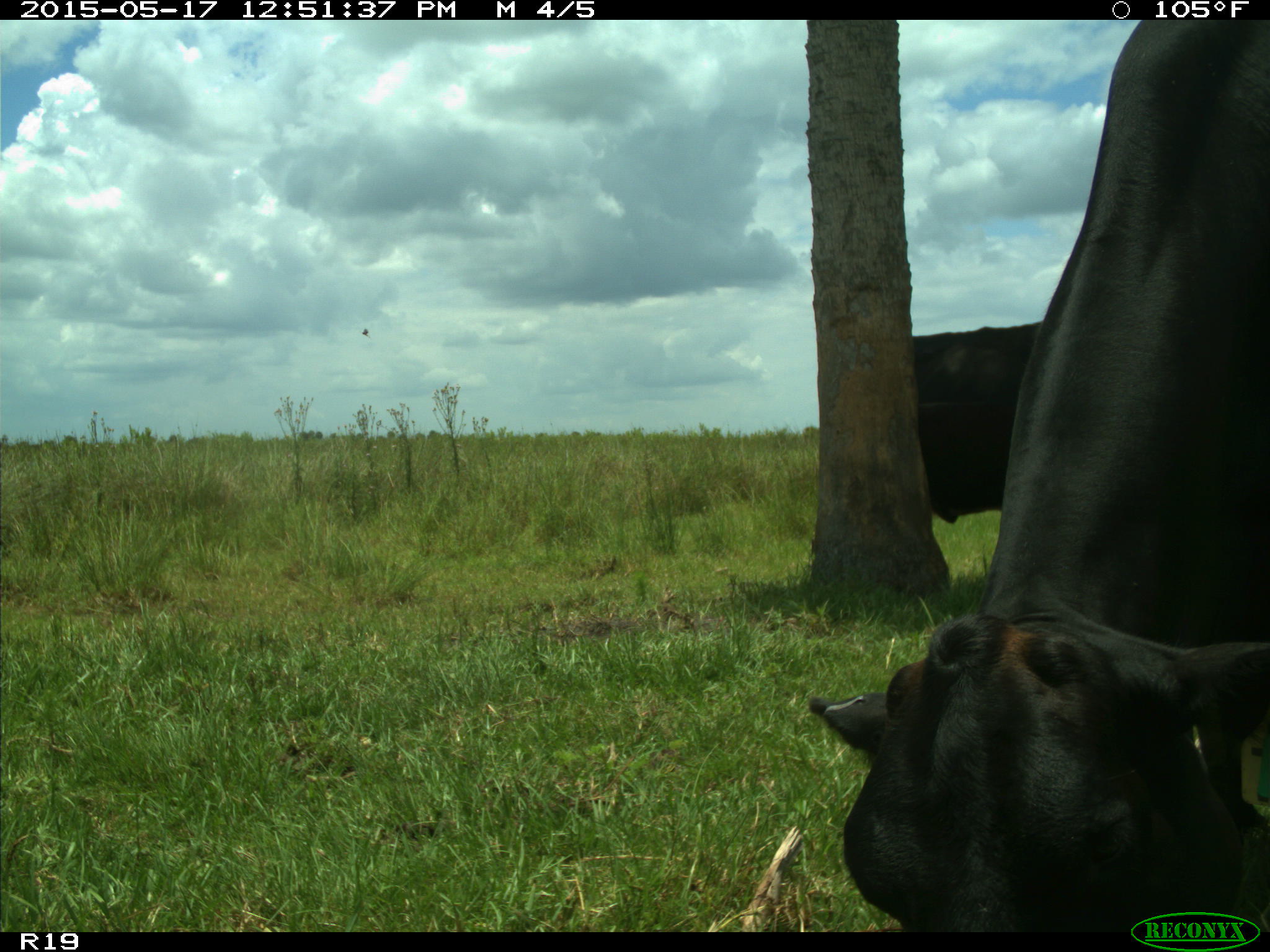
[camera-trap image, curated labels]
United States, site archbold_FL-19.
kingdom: Animalia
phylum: Chordata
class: Mammalia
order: Artiodactyla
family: Bovidae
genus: Bos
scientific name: Bos taurus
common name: domestic cow